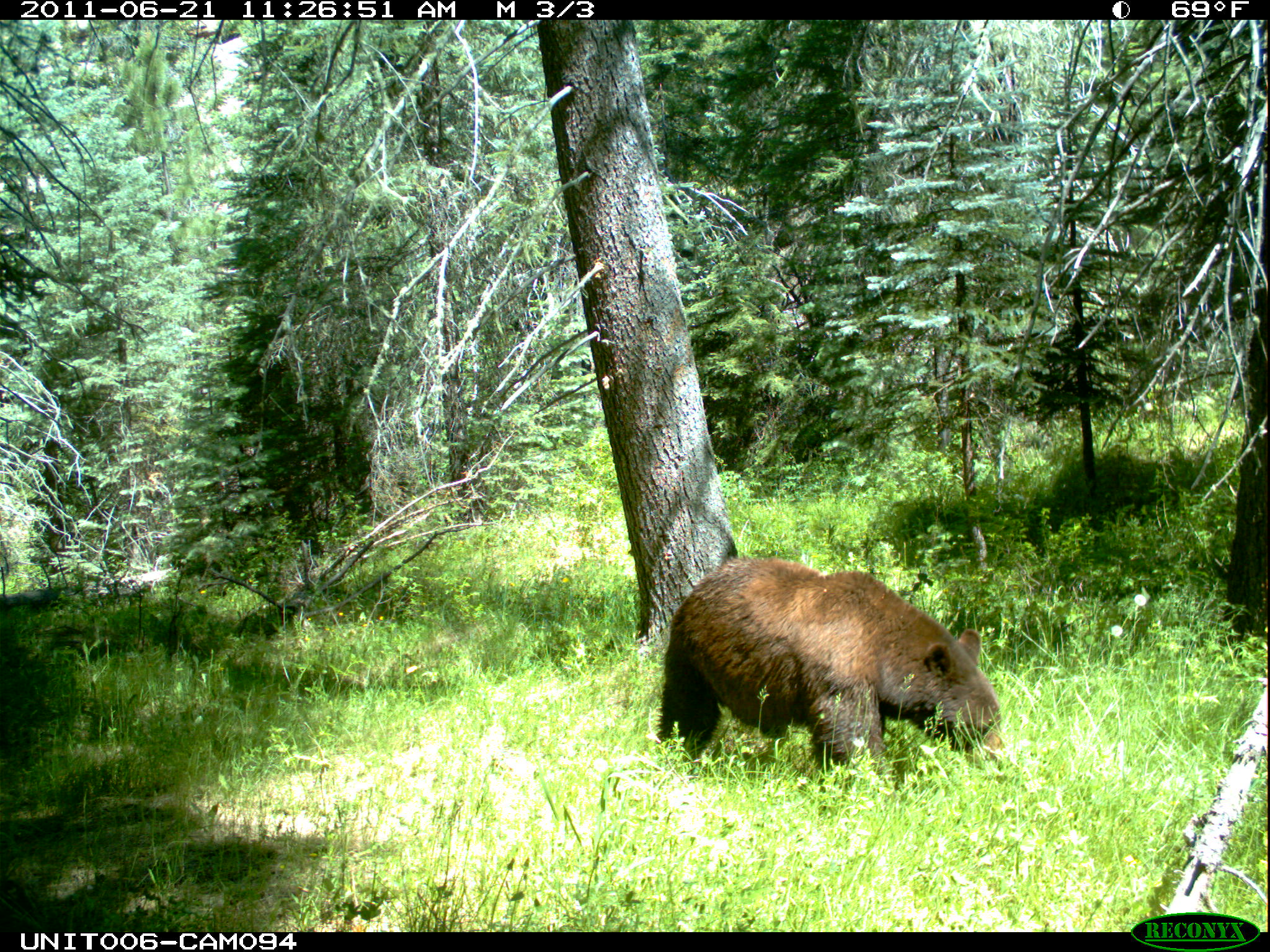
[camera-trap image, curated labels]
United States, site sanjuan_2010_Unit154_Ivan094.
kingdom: Animalia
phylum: Chordata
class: Mammalia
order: Carnivora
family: Ursidae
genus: Ursus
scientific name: Ursus americanus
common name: american black bear